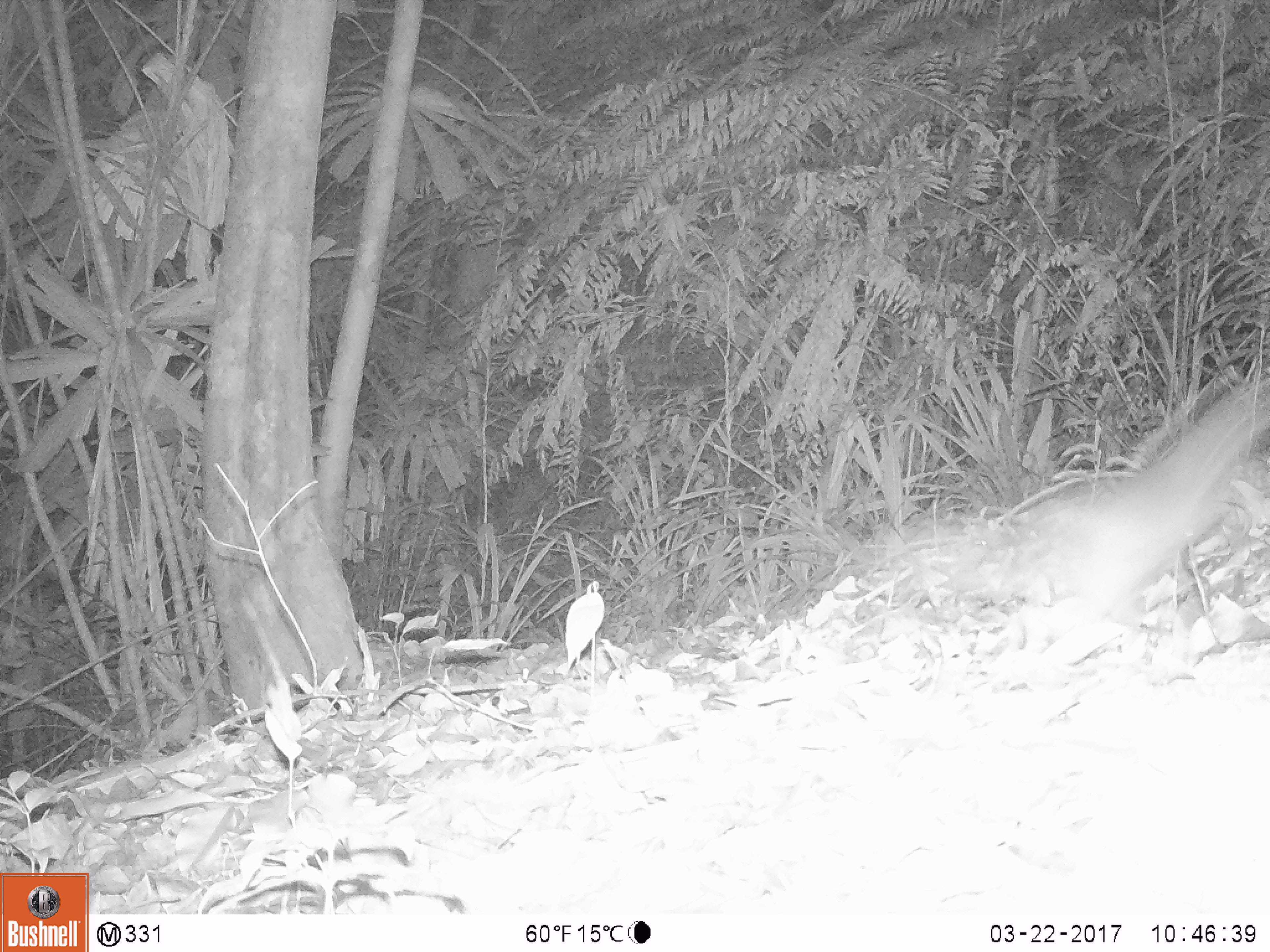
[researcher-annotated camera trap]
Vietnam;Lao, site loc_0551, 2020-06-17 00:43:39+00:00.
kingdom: Animalia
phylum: Chordata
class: Mammalia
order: Carnivora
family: Mustelidae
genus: Melogale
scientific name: Melogale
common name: ferret badger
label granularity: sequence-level